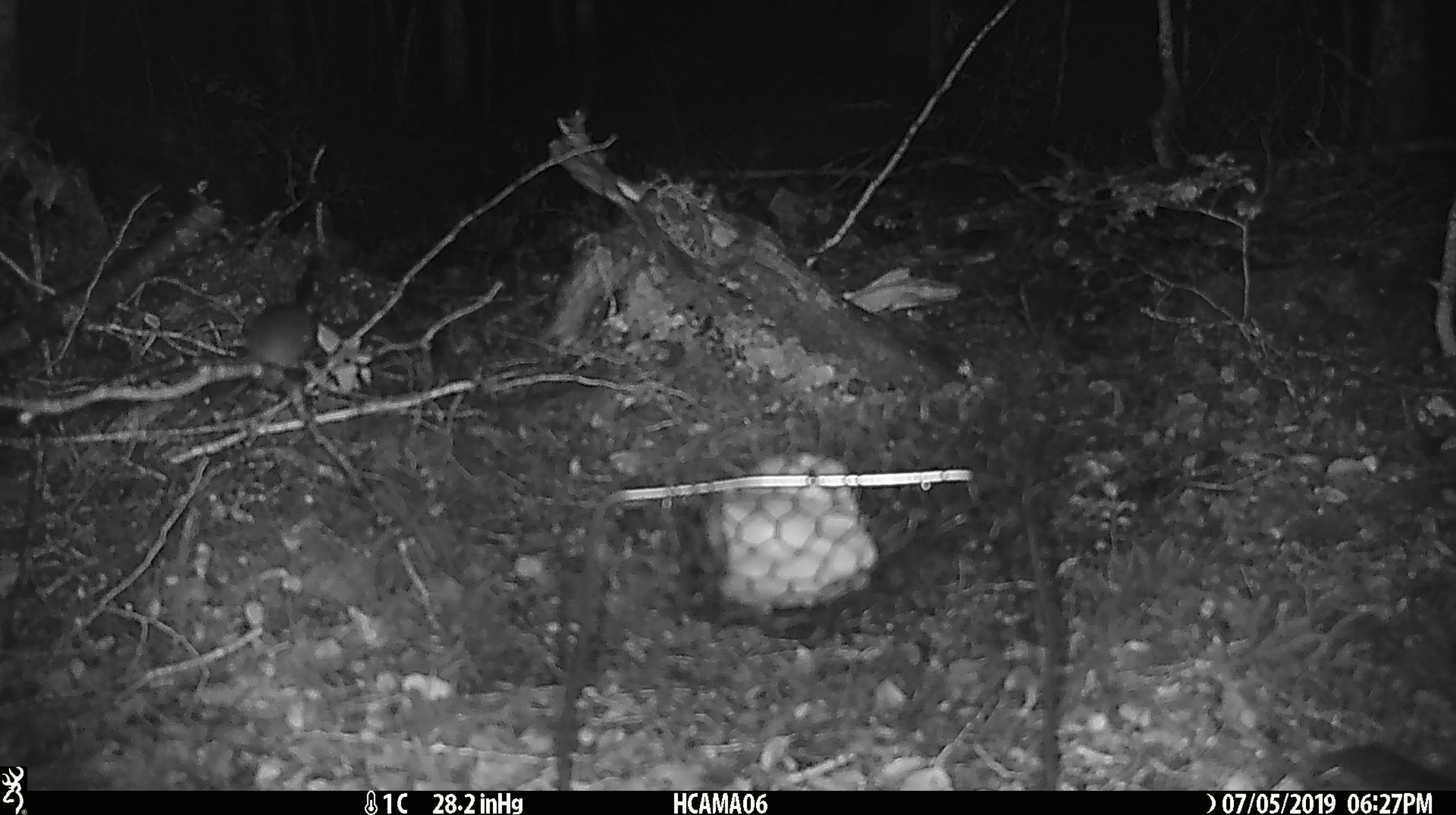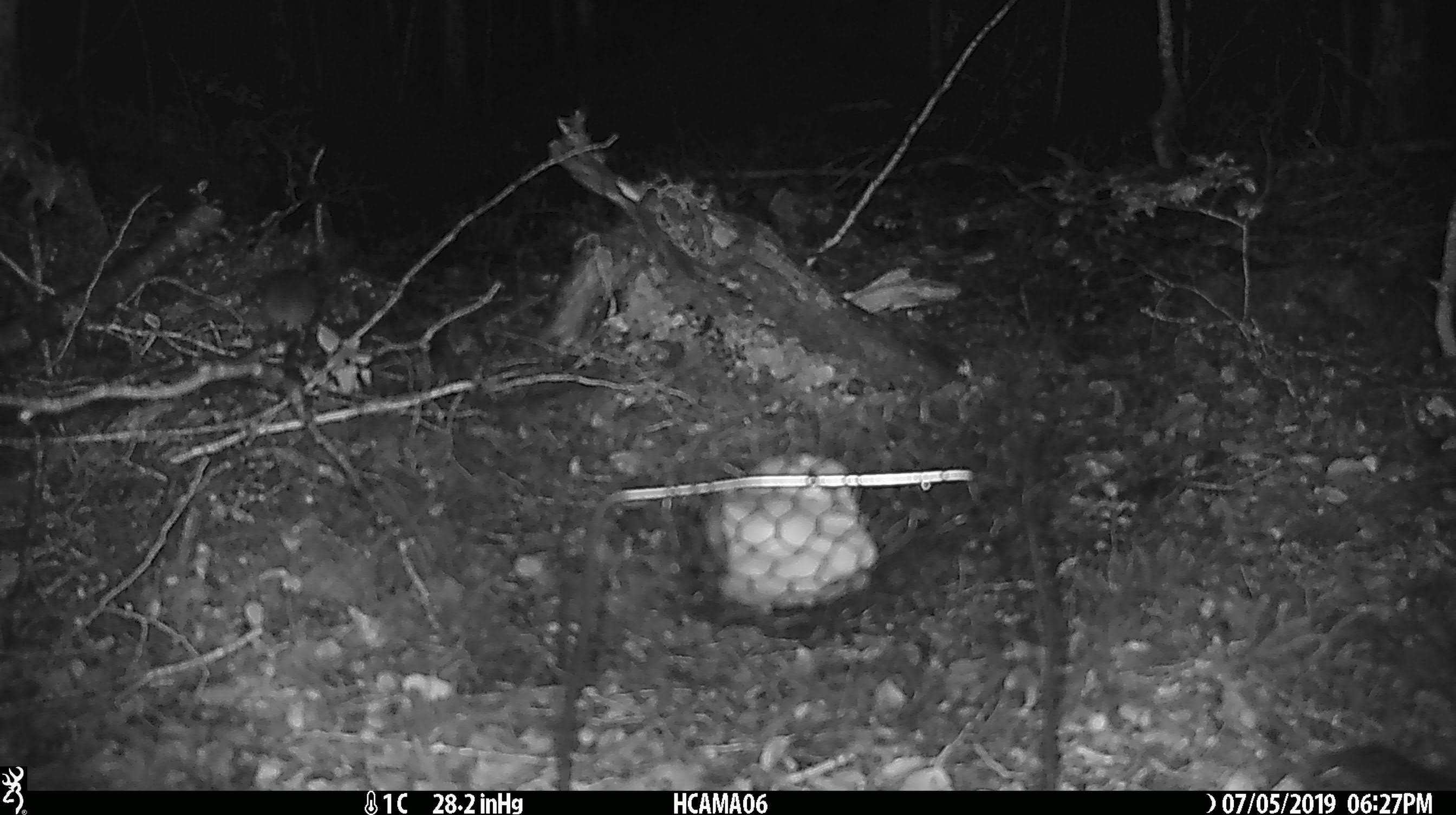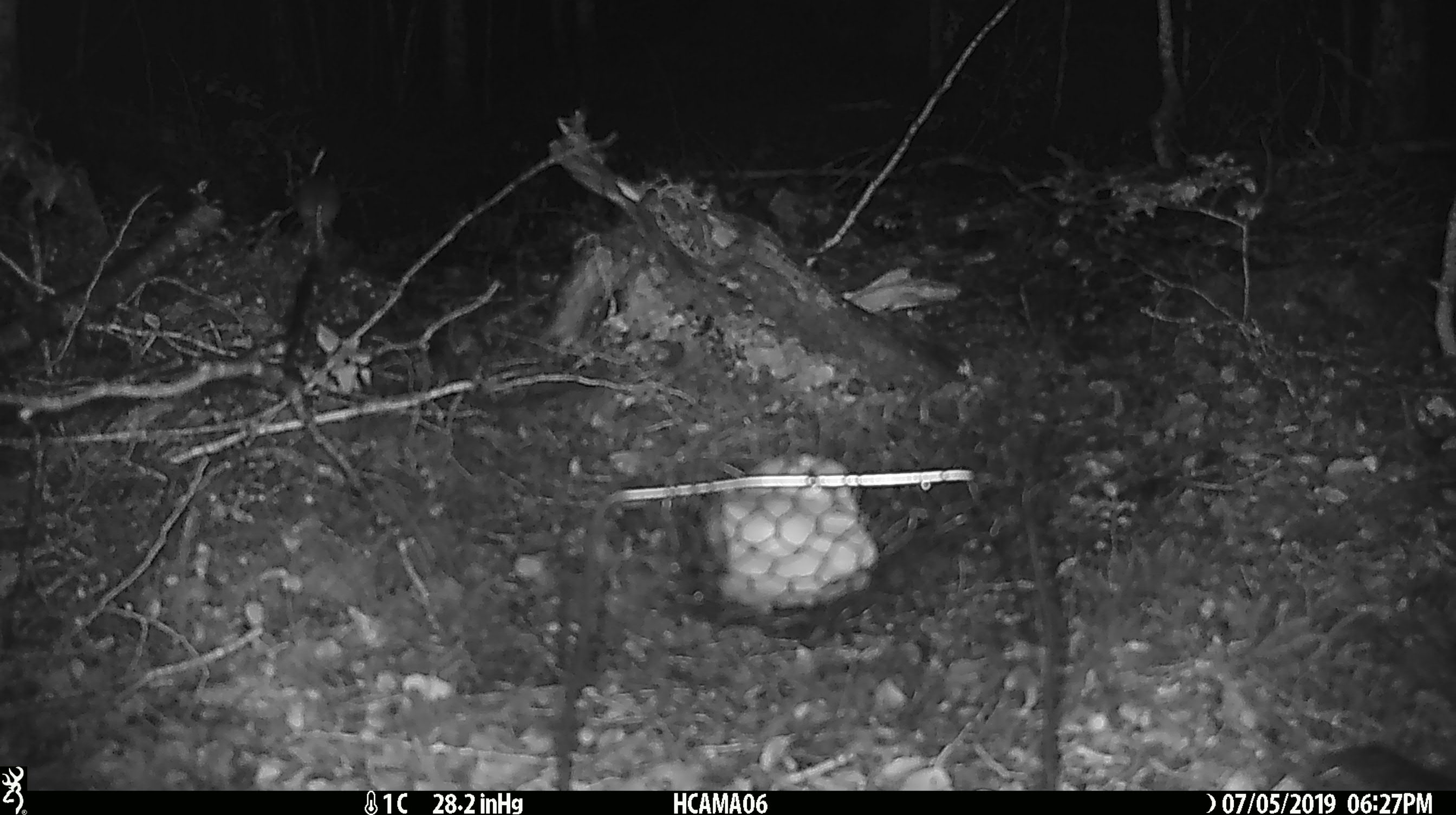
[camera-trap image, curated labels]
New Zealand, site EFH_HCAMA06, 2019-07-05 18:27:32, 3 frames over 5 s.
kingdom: Animalia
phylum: Chordata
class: Mammalia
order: Rodentia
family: Muridae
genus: Mus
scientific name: Mus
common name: mouse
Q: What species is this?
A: Mouse (Mus).